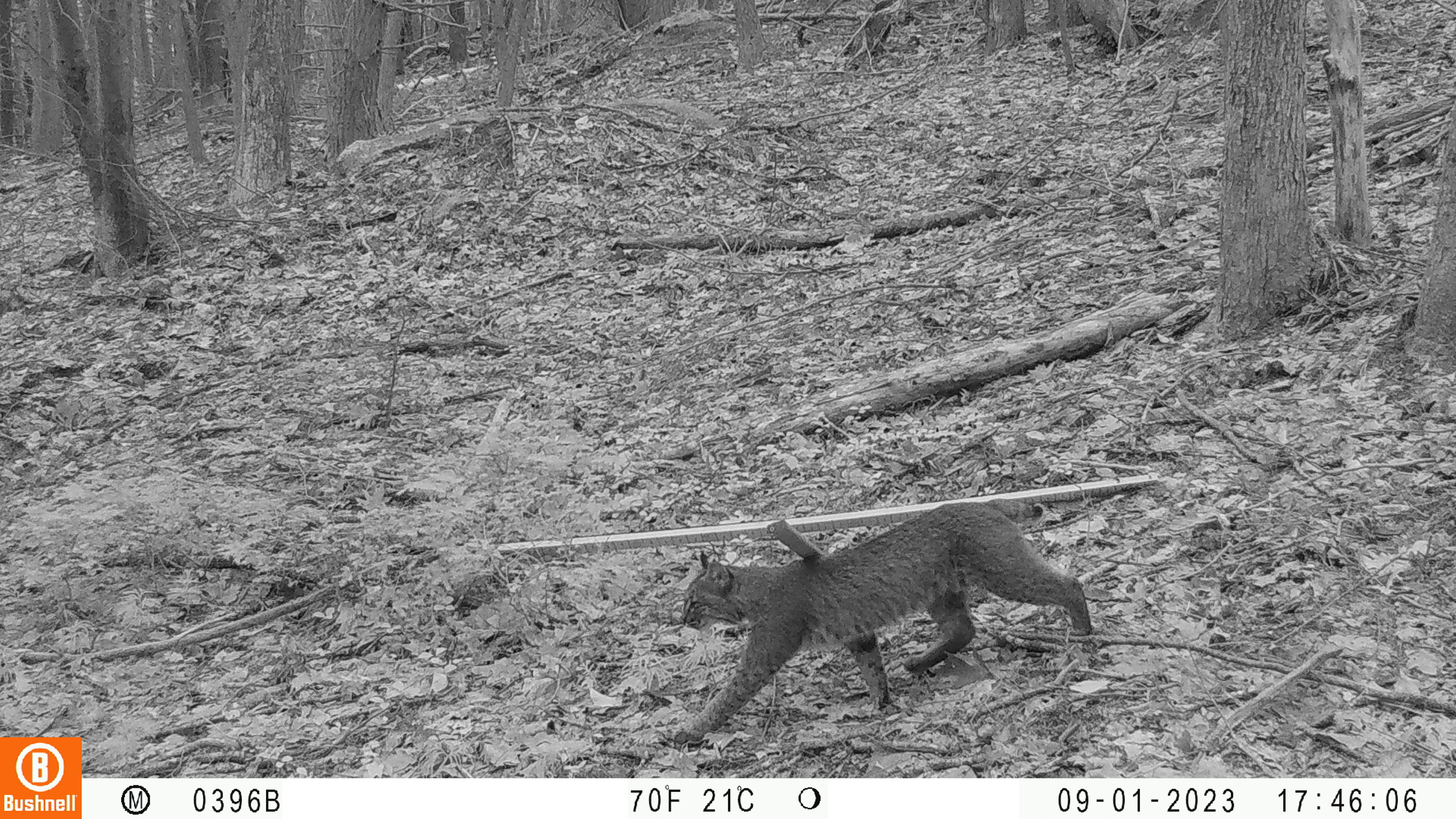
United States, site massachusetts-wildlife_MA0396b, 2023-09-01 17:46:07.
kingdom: Animalia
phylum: Chordata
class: Mammalia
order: Carnivora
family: Felidae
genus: Lynx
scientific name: Lynx rufus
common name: bobcat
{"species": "bobcat (Lynx rufus)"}